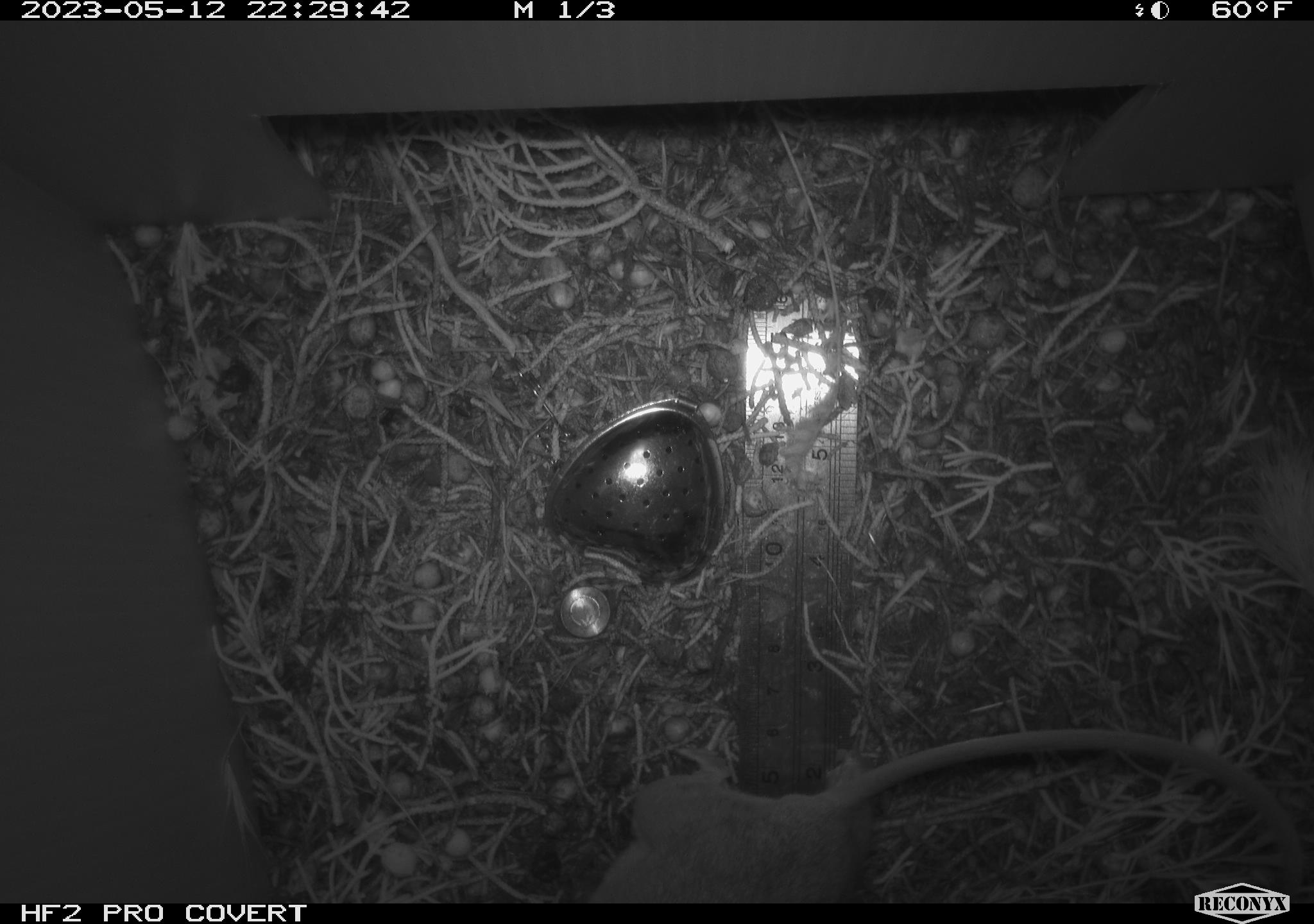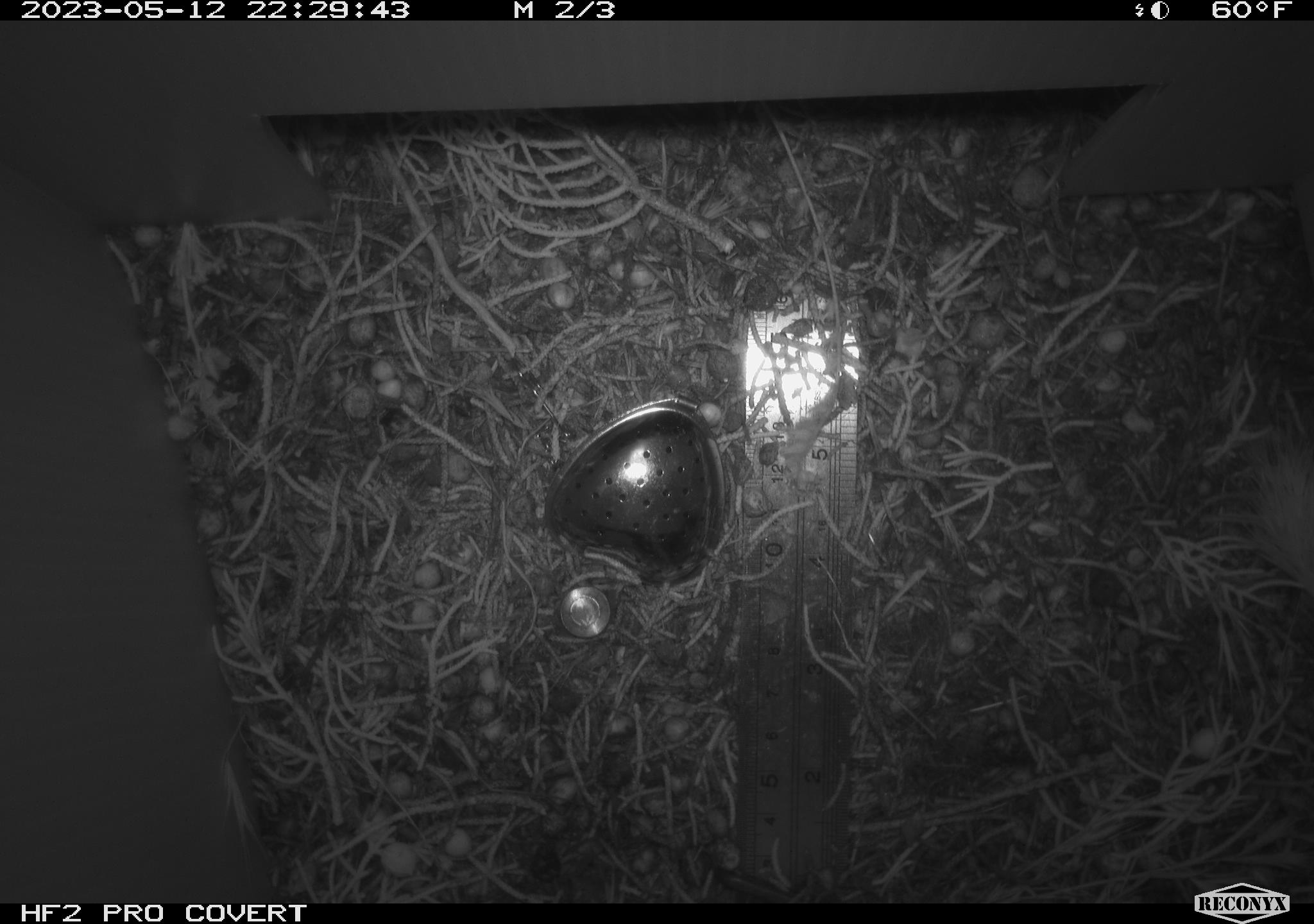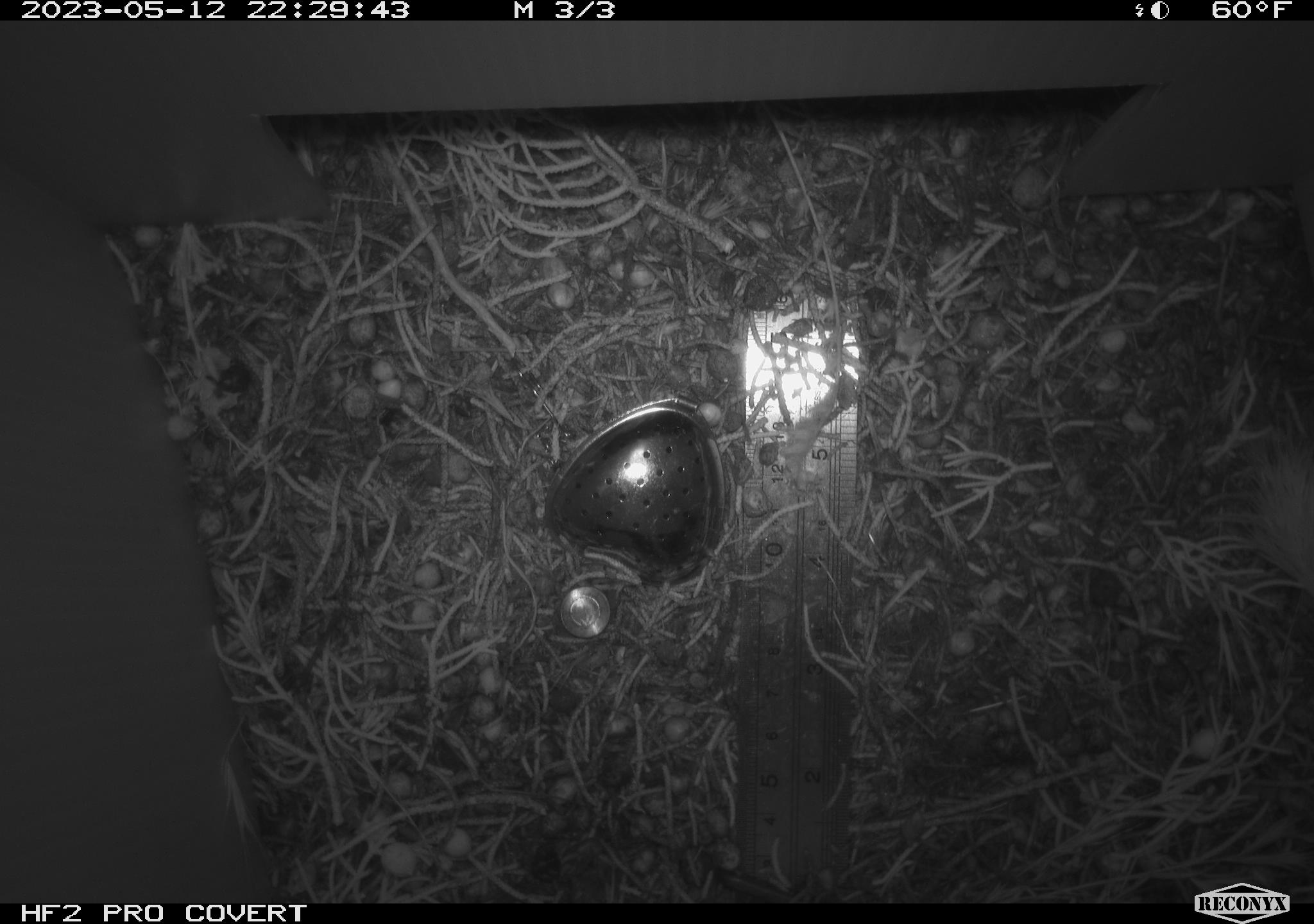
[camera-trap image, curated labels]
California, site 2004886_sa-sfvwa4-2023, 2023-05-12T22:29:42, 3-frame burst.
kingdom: Animalia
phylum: Chordata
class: Mammalia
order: Rodentia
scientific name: Rodentia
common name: mouse species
Mouse species (Rodentia).